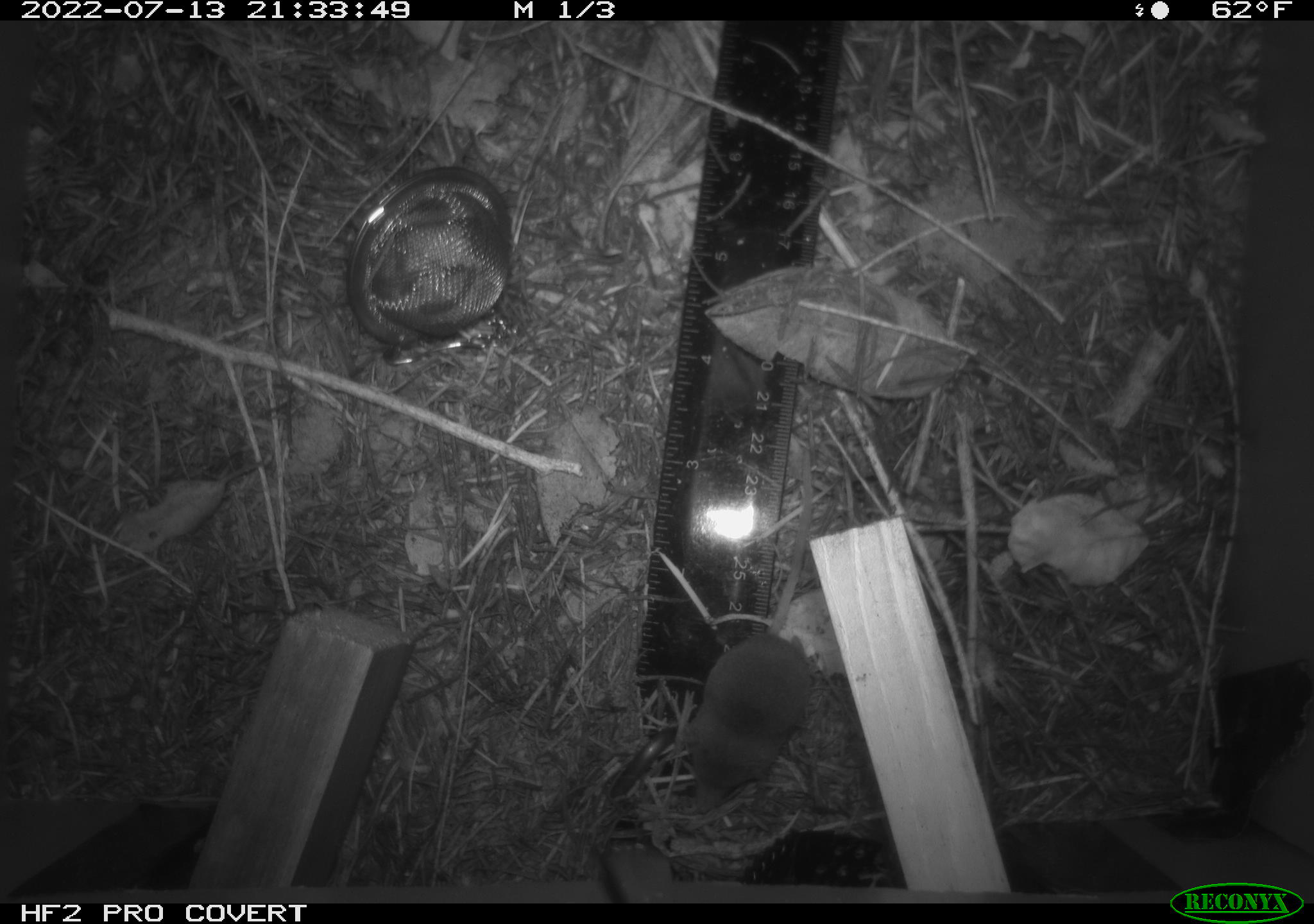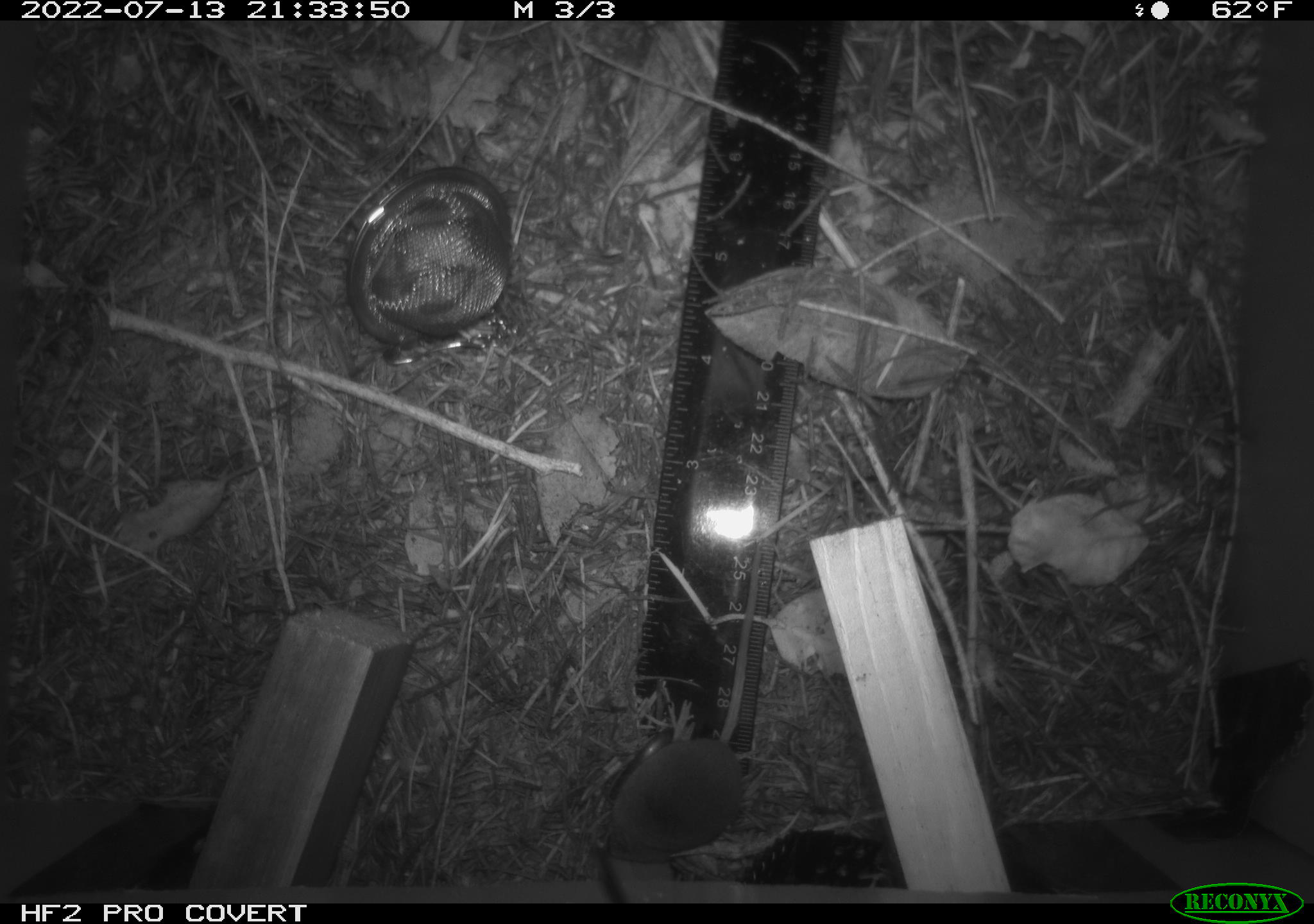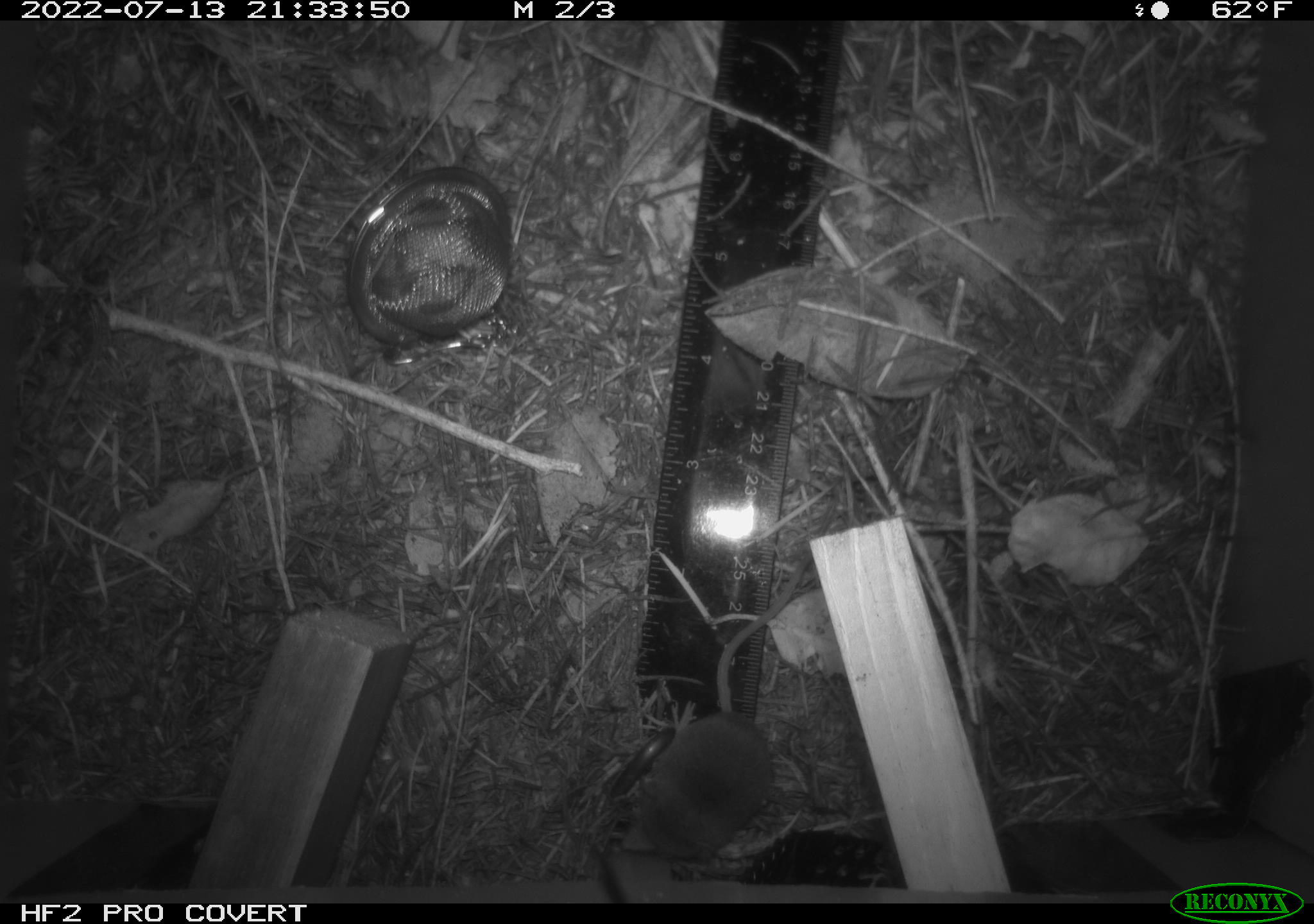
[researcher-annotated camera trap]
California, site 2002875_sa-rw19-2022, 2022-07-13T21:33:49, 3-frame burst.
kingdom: Animalia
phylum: Chordata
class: Mammalia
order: Eulipotyphla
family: Soricidae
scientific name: Soricidae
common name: shrews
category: soricidae family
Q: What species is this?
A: Soricidae family (shrews) (Soricidae).